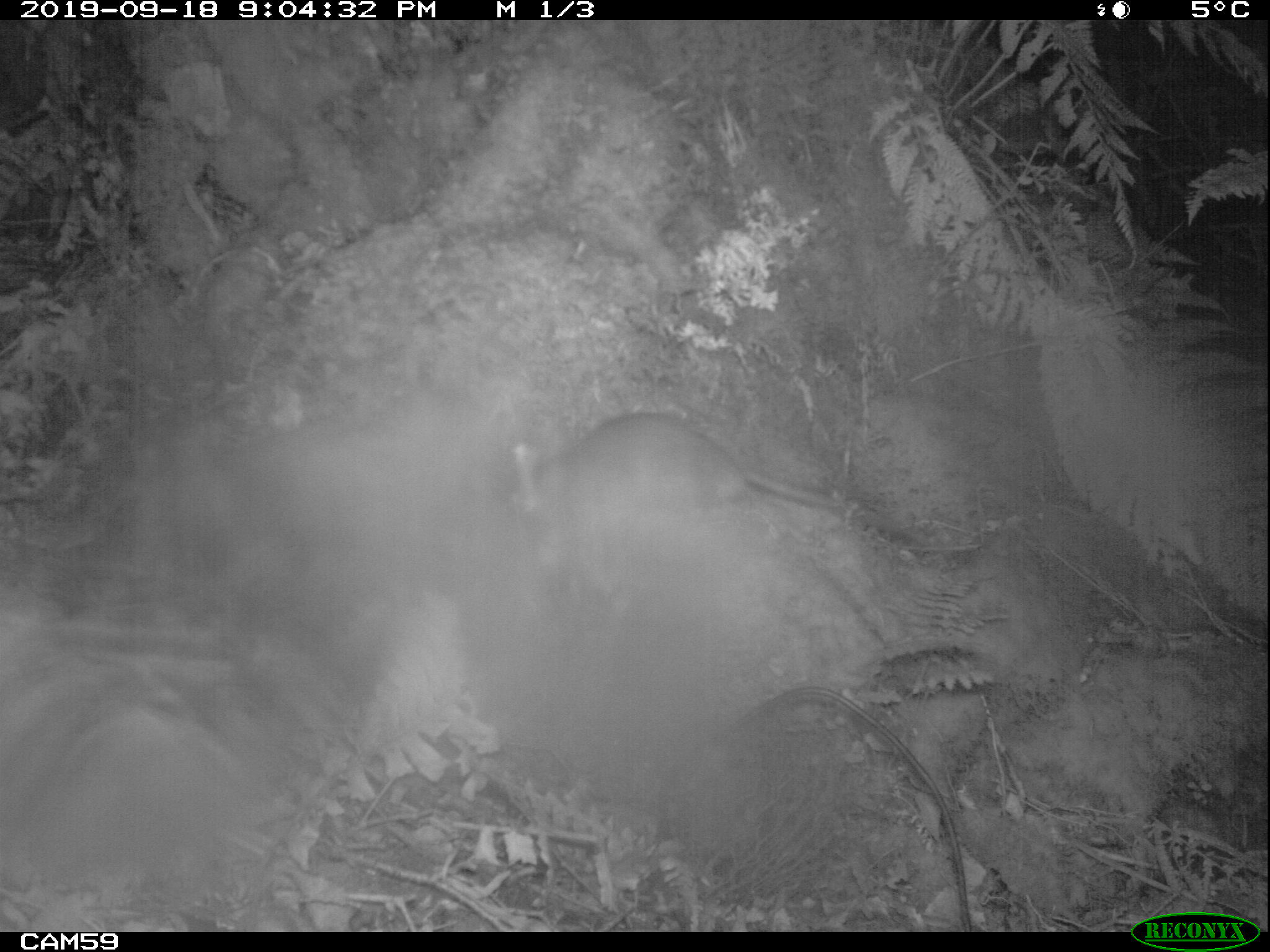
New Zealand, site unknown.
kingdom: Animalia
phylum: Chordata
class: Mammalia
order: Rodentia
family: Muridae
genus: Rattus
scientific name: Rattus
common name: rat